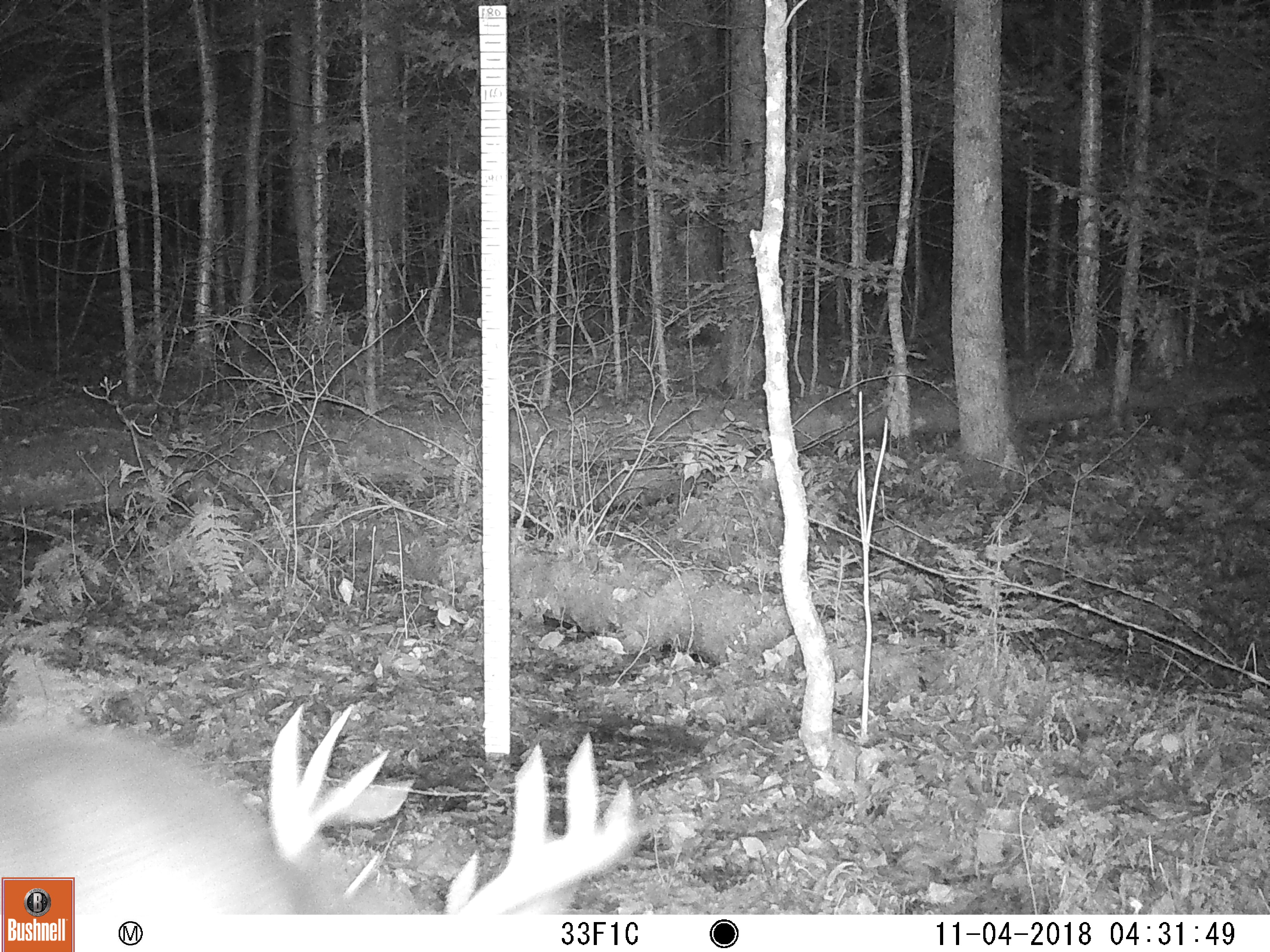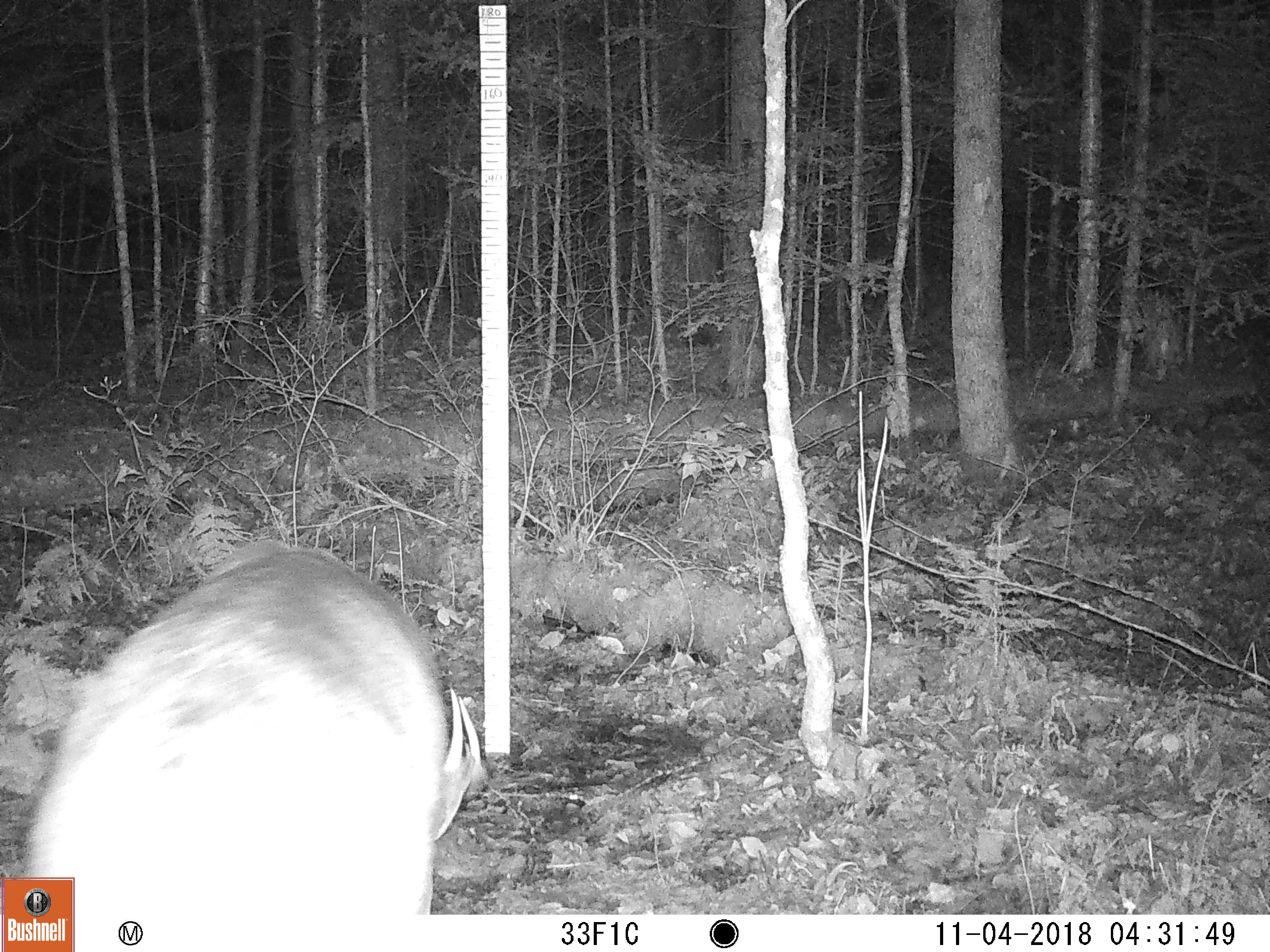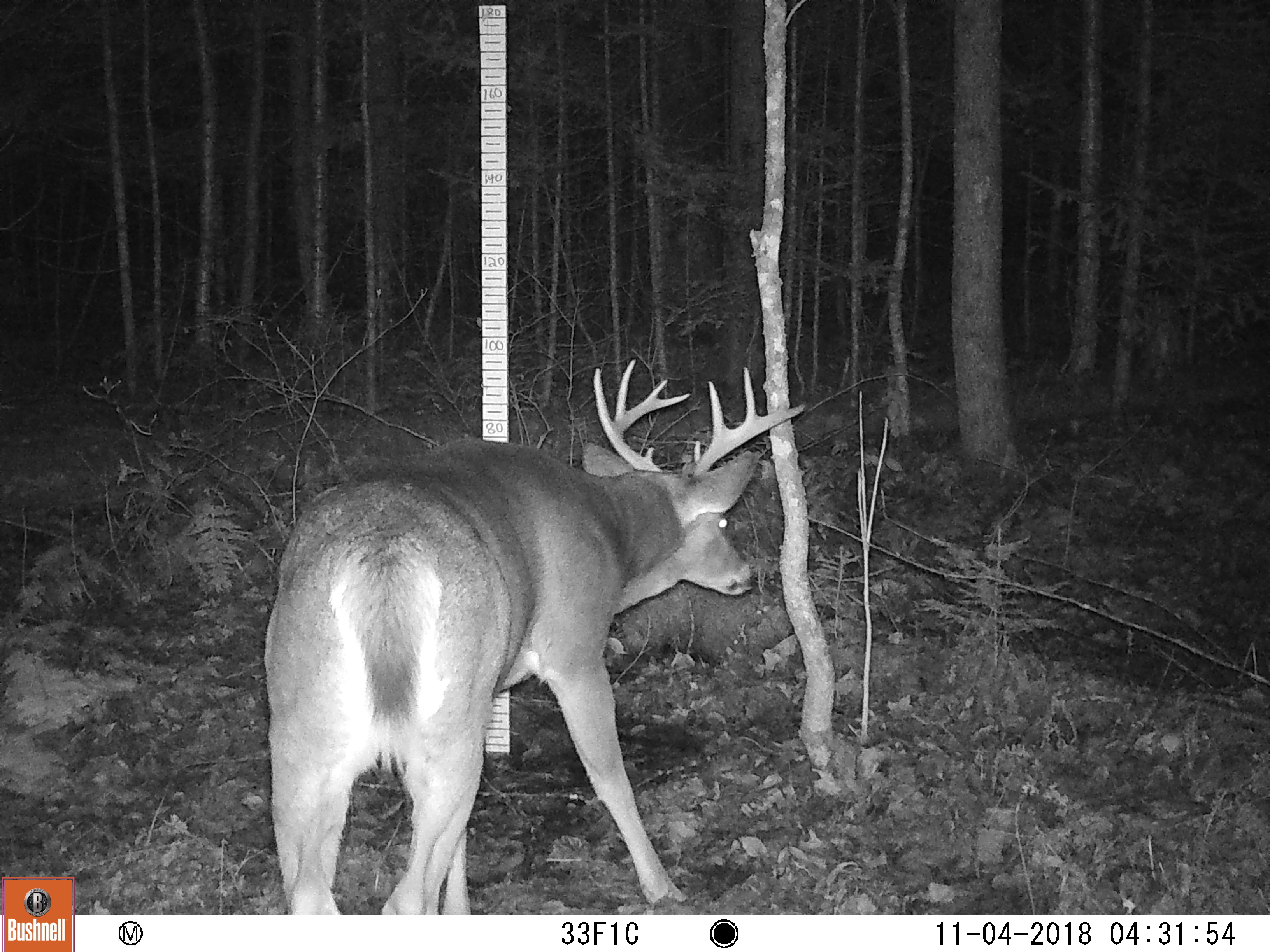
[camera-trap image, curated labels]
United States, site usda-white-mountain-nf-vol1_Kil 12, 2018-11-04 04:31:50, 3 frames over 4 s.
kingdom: Animalia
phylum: Chordata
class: Mammalia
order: Artiodactyla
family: Cervidae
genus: Odocoileus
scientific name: Odocoileus virginianus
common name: white-tailed deer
White-tailed deer (Odocoileus virginianus).